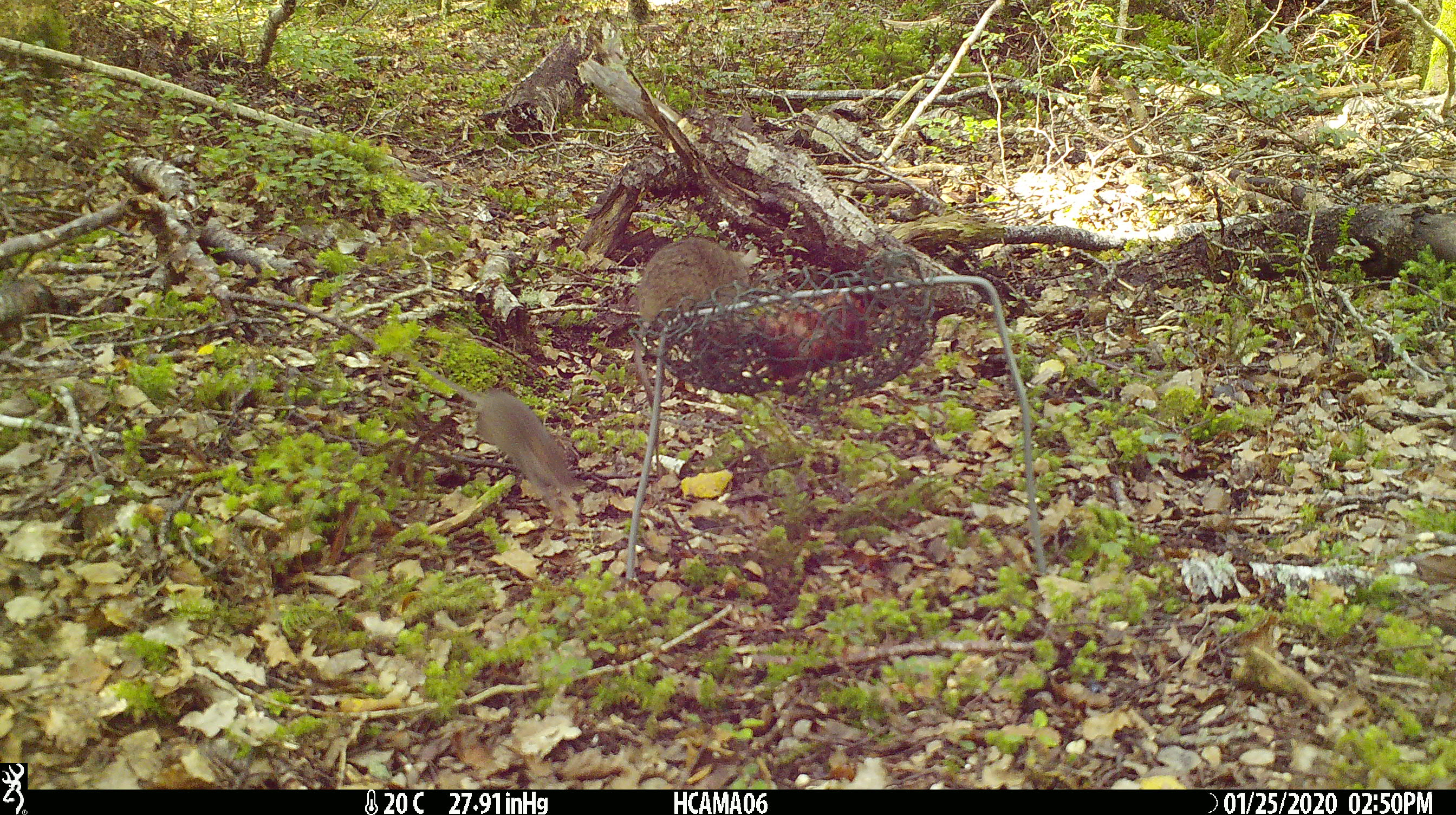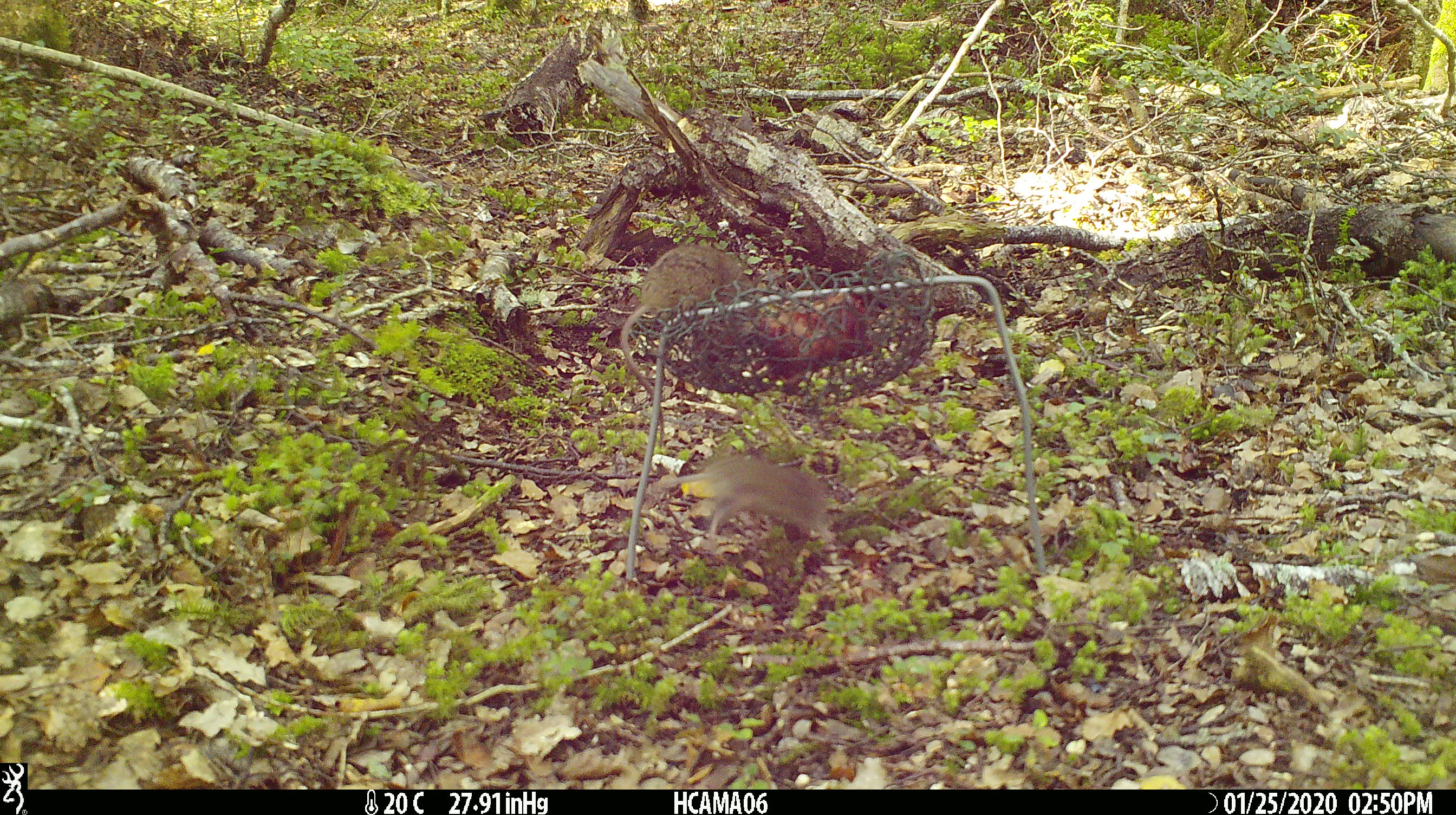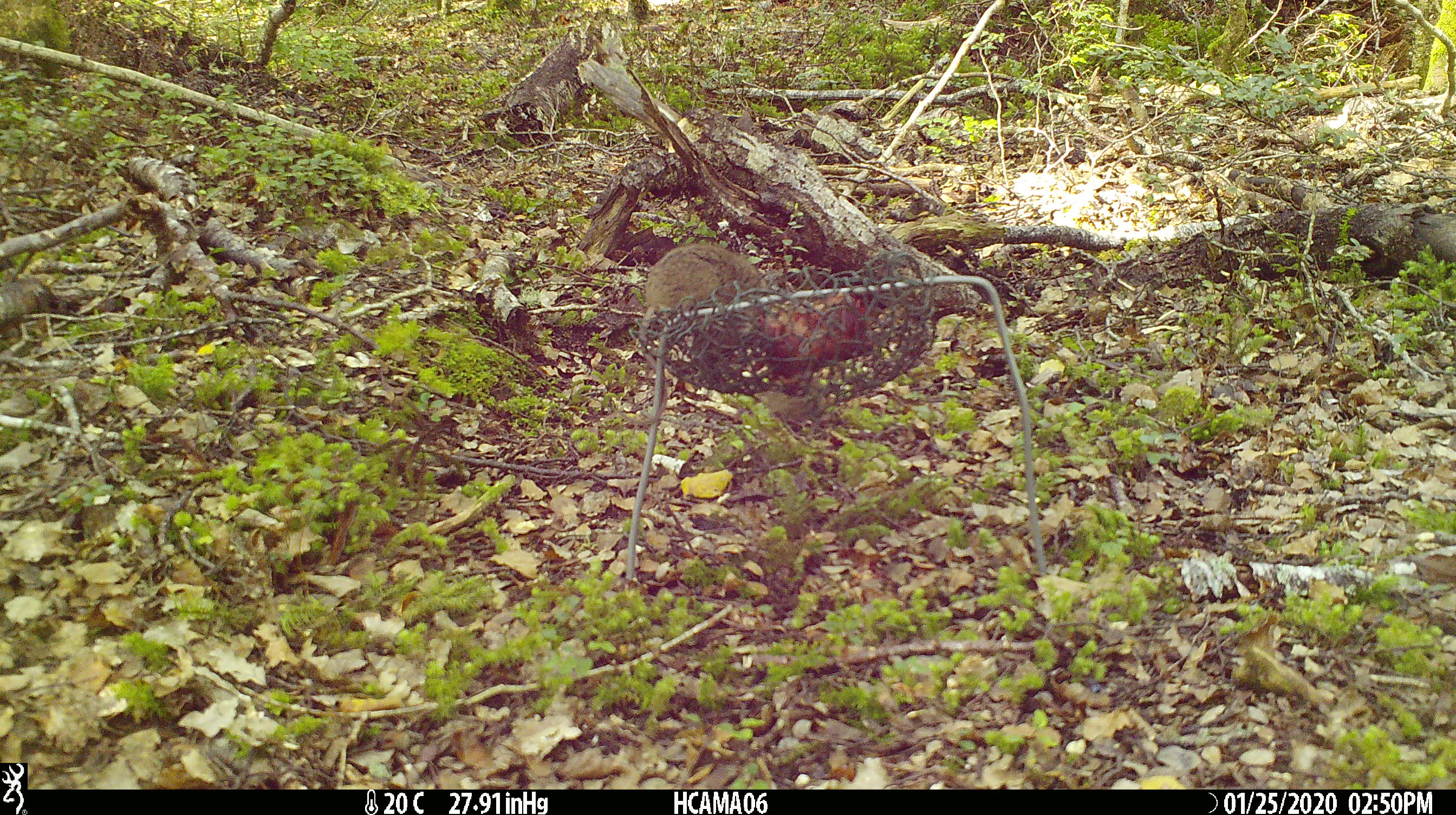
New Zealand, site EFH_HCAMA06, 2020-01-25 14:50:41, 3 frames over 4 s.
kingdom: Animalia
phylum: Chordata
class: Mammalia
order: Rodentia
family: Muridae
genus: Mus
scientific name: Mus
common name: mouse